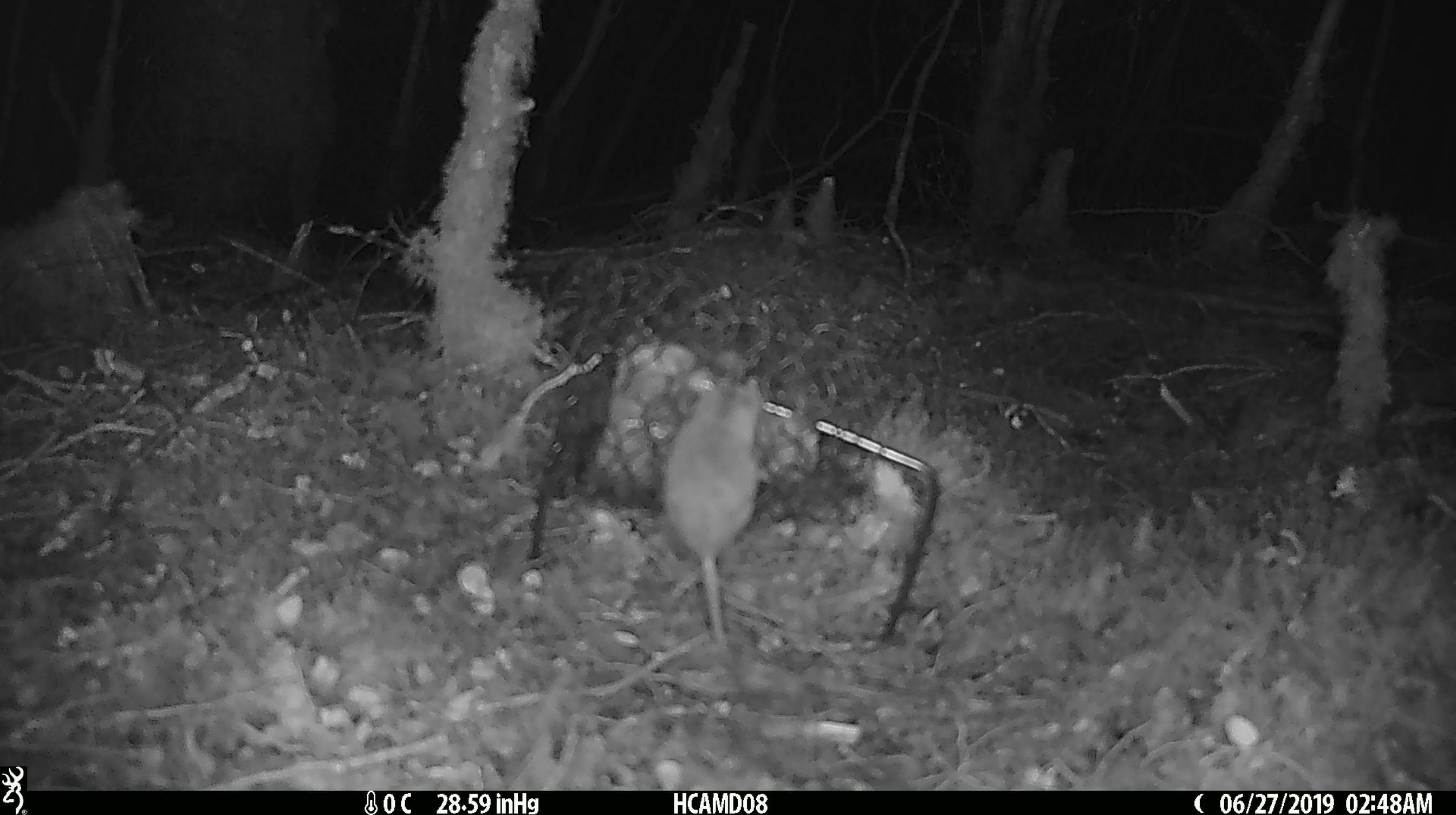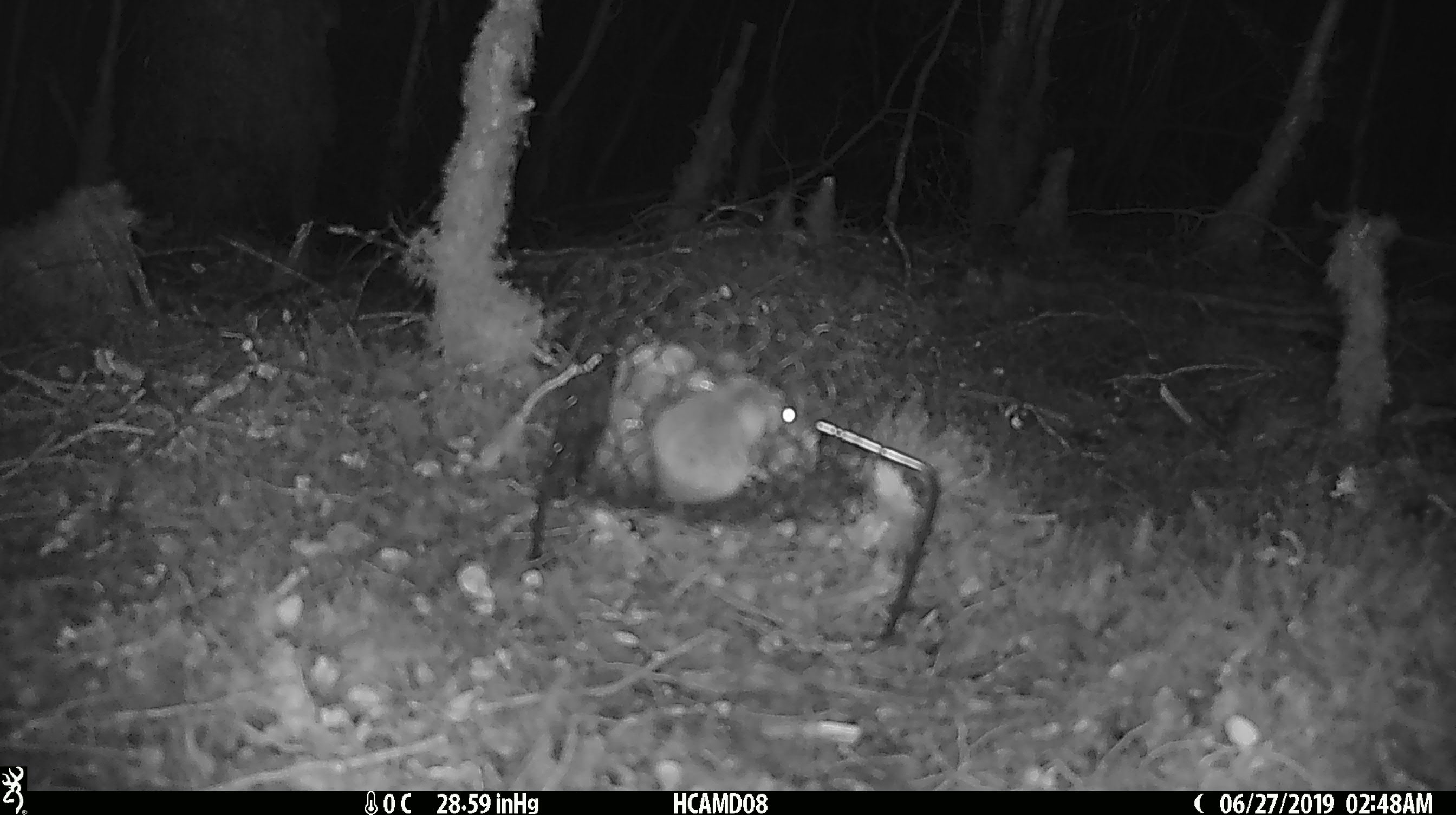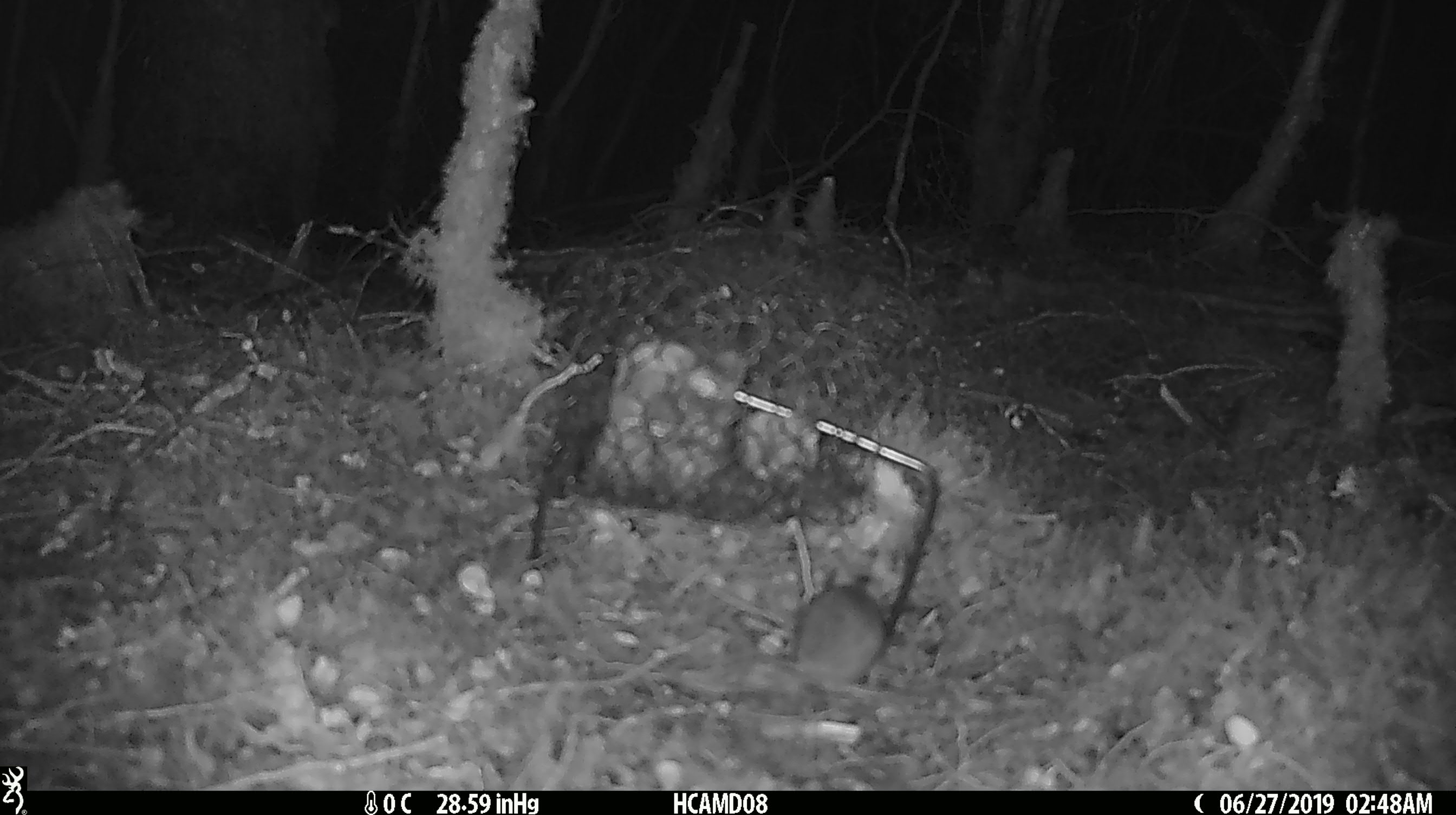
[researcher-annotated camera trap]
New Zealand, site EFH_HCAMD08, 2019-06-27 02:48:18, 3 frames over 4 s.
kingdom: Animalia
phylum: Chordata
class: Mammalia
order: Rodentia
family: Muridae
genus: Mus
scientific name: Mus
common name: mouse